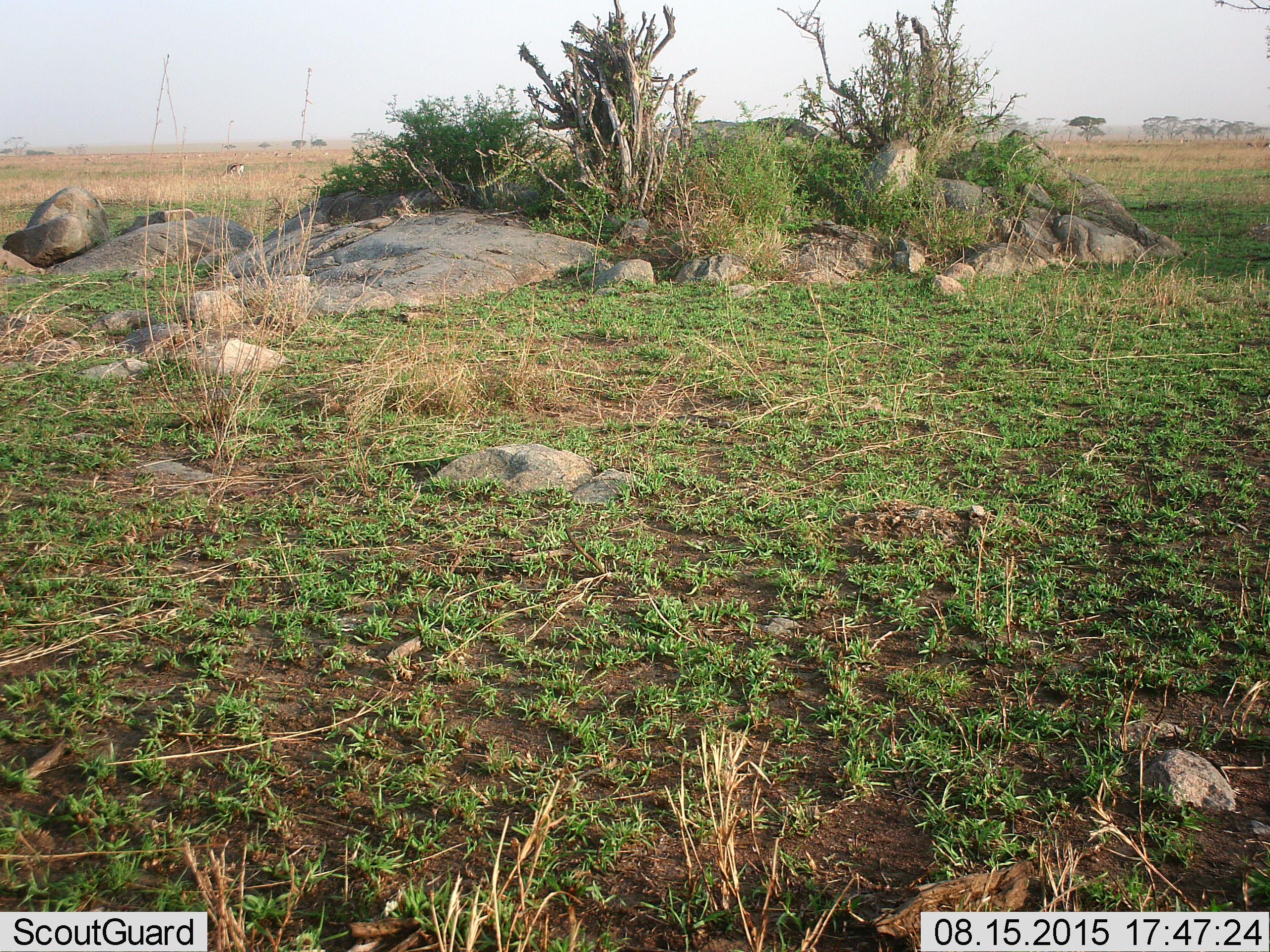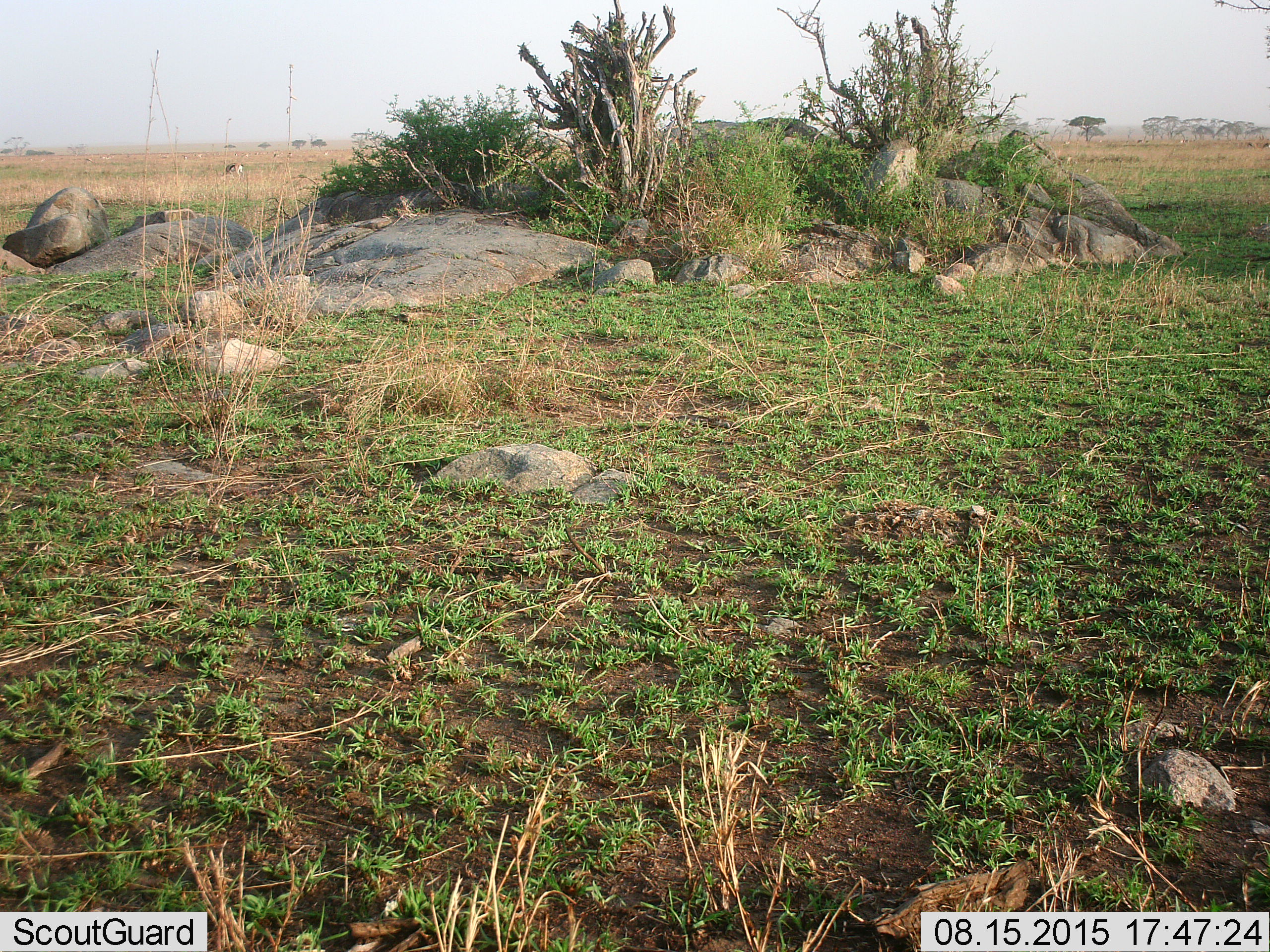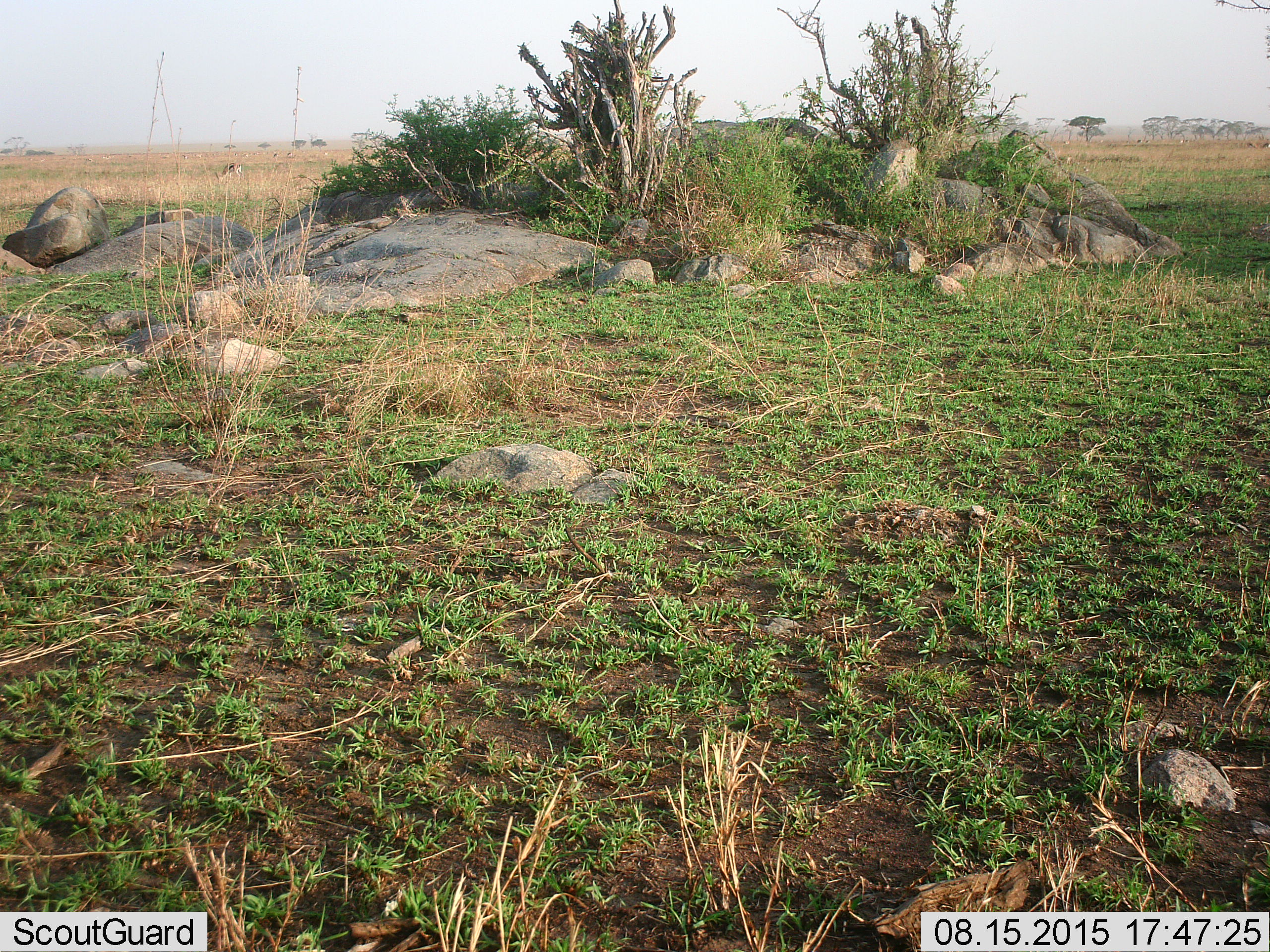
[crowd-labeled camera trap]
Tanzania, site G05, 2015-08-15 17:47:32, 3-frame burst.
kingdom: Animalia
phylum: Chordata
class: Mammalia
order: Artiodactyla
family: Bovidae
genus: Eudorcas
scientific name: Eudorcas thomsonii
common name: thomson's gazelle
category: gazellethomsons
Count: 11-50.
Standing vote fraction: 45%.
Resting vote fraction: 9%.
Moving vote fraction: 36%.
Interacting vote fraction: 9%.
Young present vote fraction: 9%.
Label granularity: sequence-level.